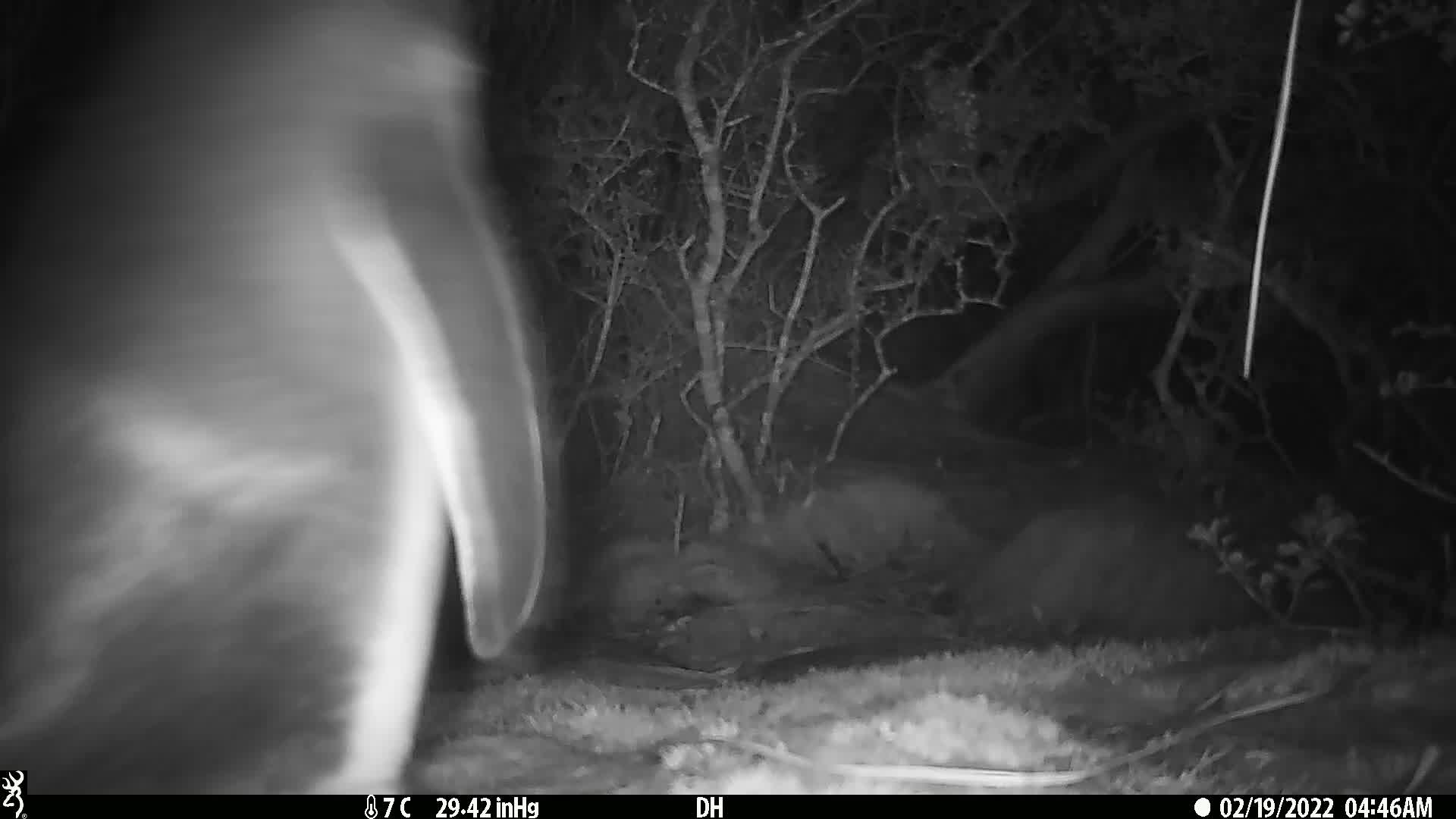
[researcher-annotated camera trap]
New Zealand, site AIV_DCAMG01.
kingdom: Animalia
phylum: Chordata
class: Aves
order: Sphenisciformes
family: Spheniscidae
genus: Megadyptes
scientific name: Megadyptes antipodes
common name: yellow-eyed penguin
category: yellow eyed penguin